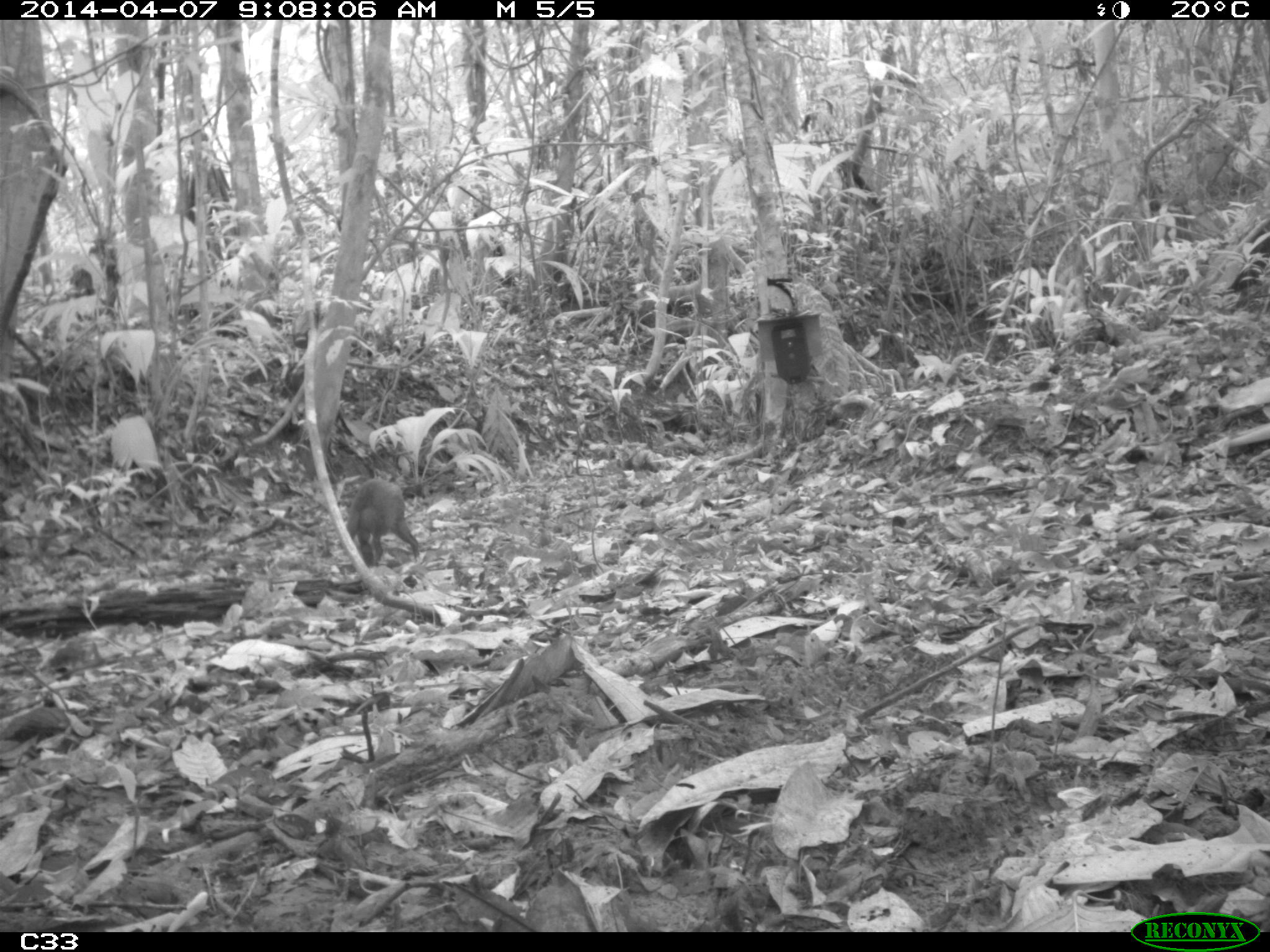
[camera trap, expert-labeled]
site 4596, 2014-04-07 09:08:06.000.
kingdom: Animalia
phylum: Chordata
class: Mammalia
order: Rodentia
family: Dasyproctidae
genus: Dasyprocta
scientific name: Dasyprocta leporina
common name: red-rumped agouti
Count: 1.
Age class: adult.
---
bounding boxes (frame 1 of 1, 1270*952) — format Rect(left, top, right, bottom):
dasyprocta leporina: Rect(344, 478, 420, 567)